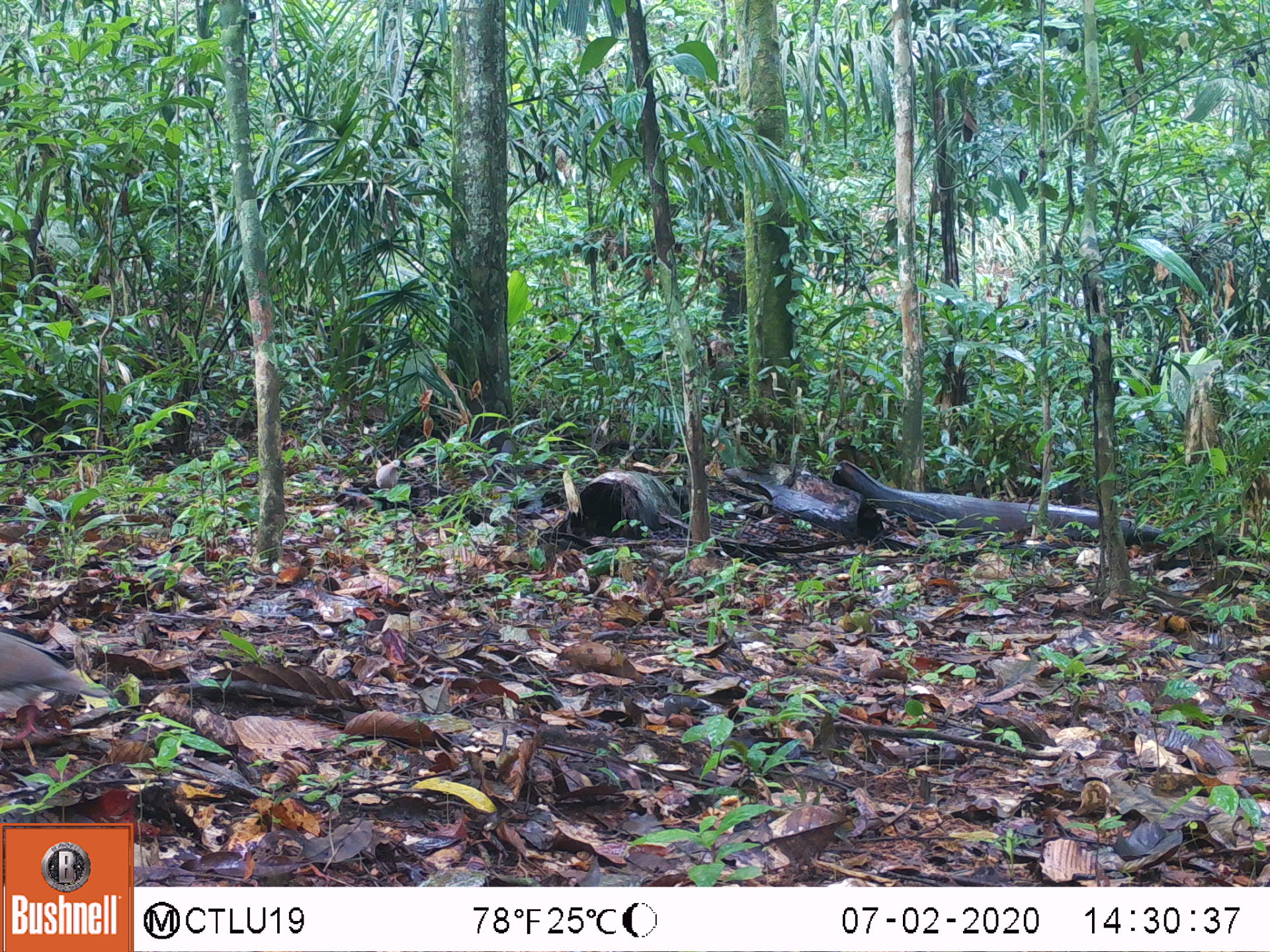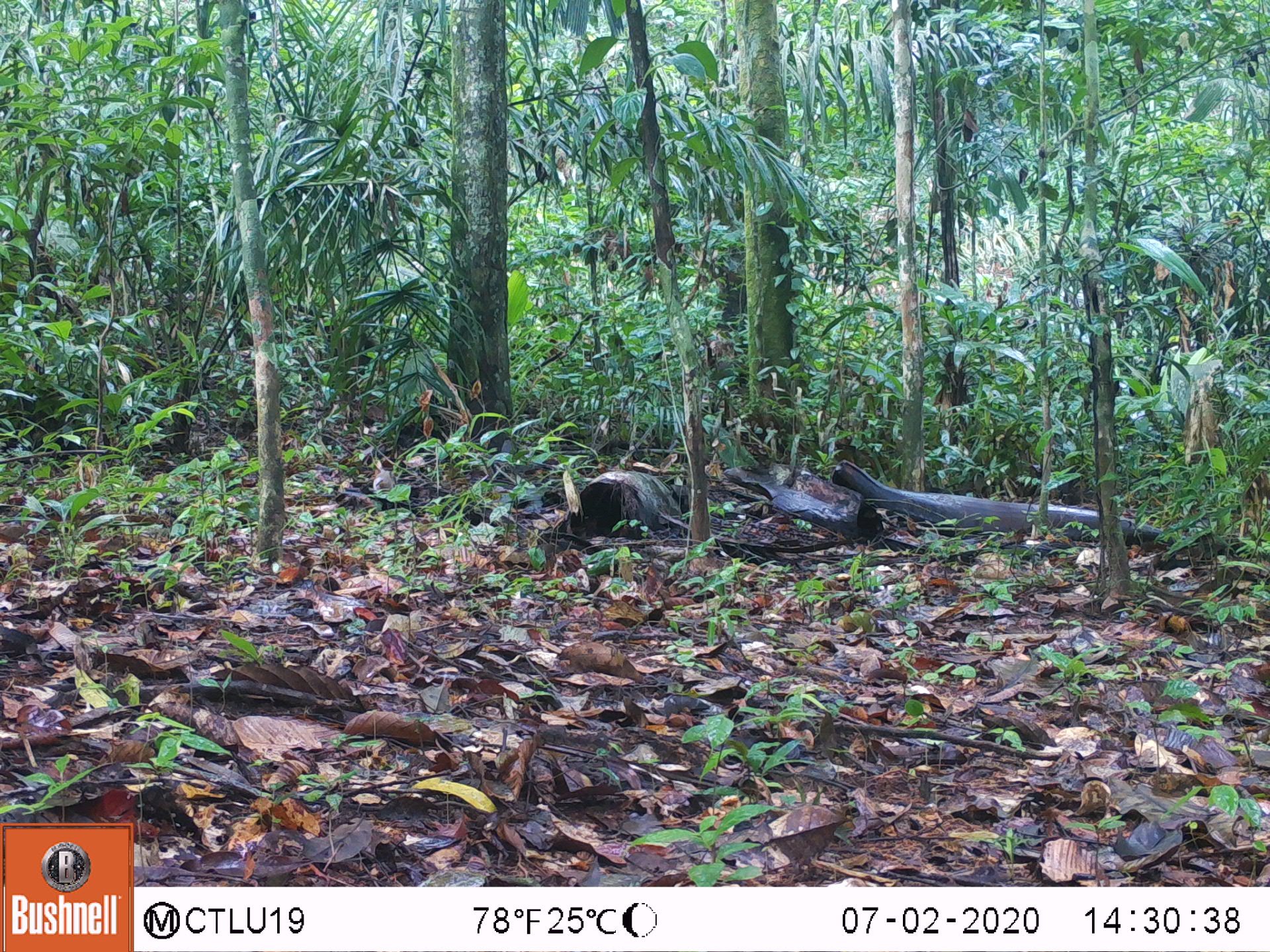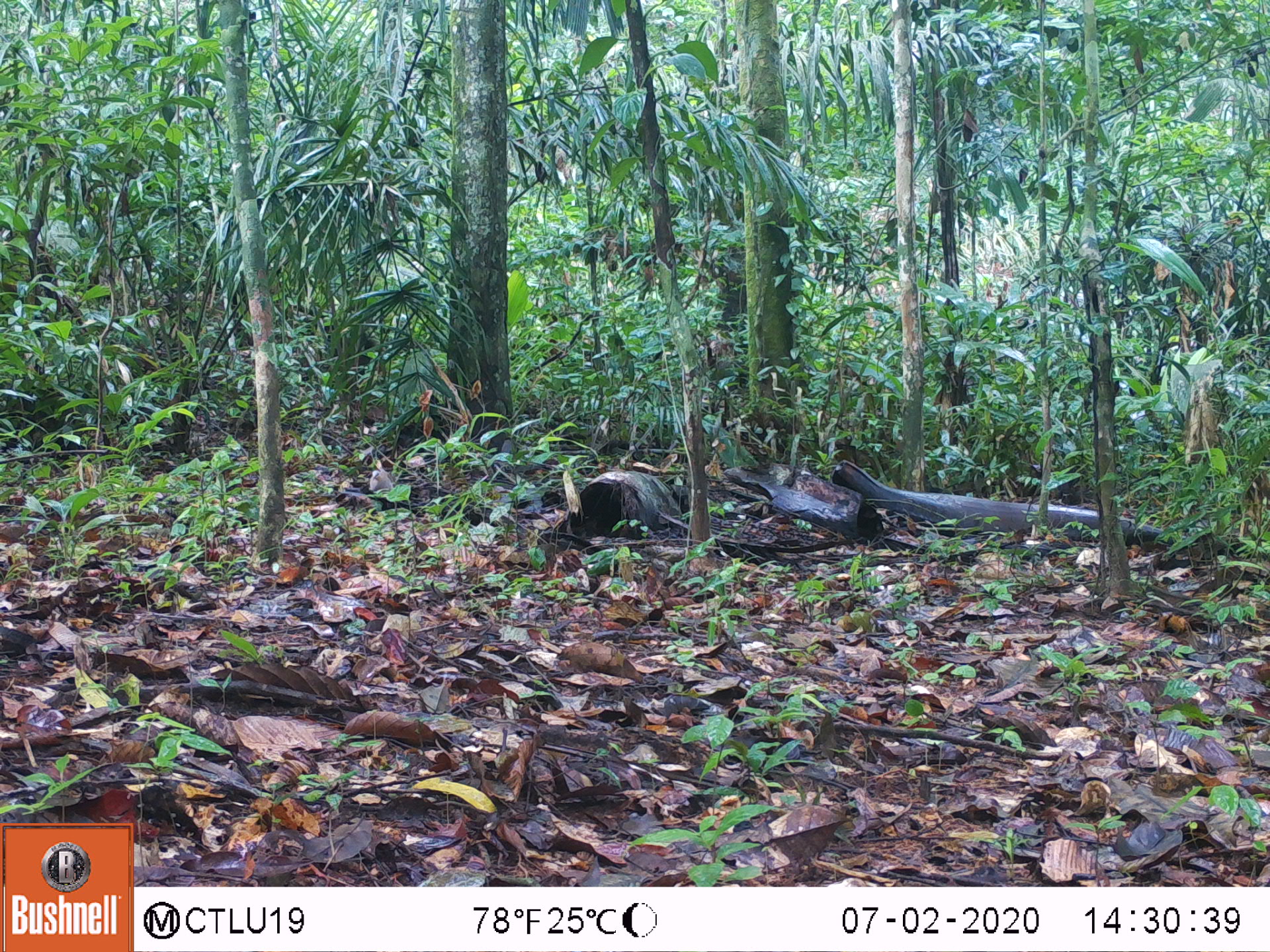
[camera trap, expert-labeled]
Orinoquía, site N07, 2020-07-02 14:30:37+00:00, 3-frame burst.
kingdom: Animalia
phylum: Chordata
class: Aves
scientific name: Aves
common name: bird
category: unknown bird